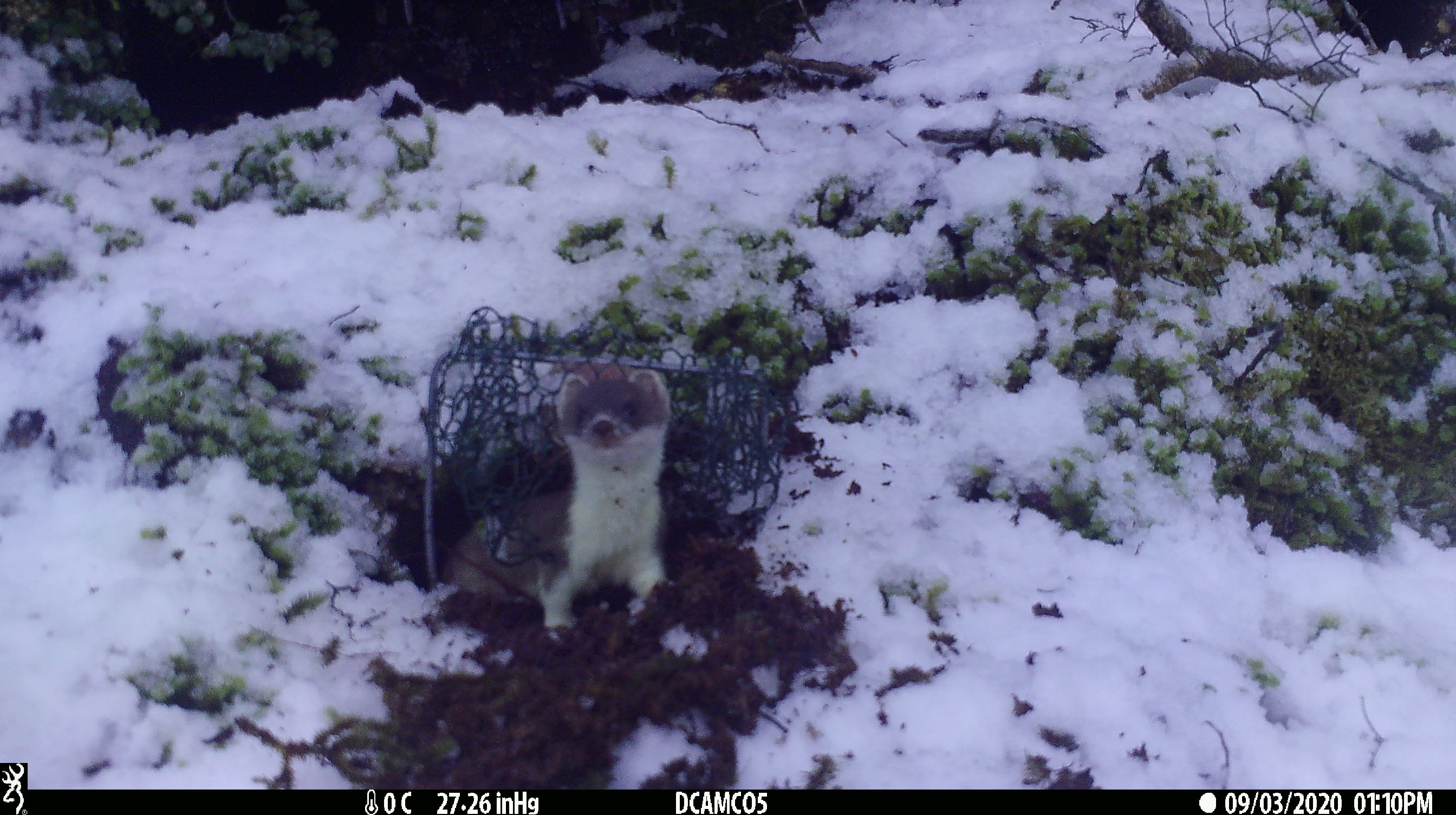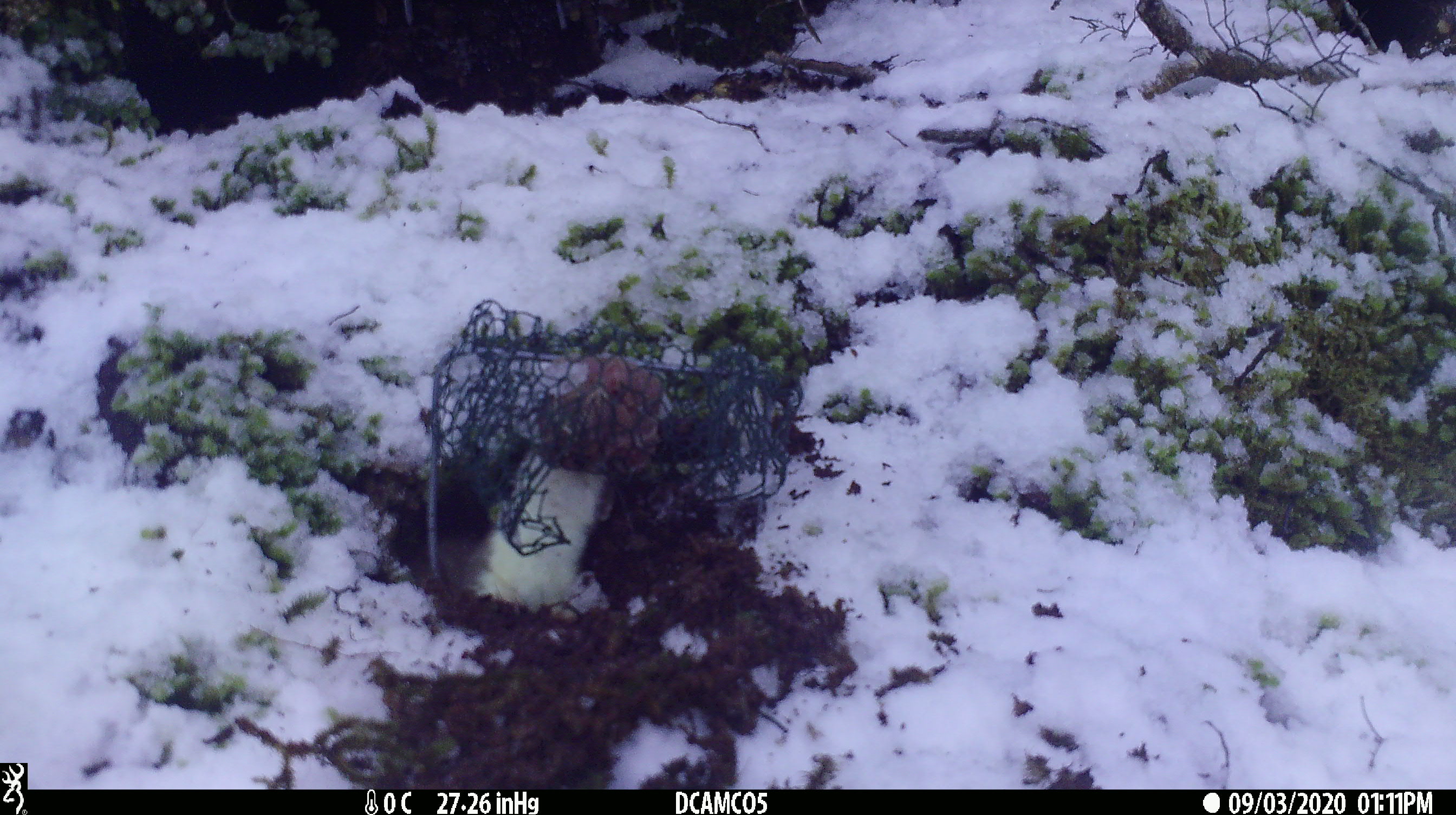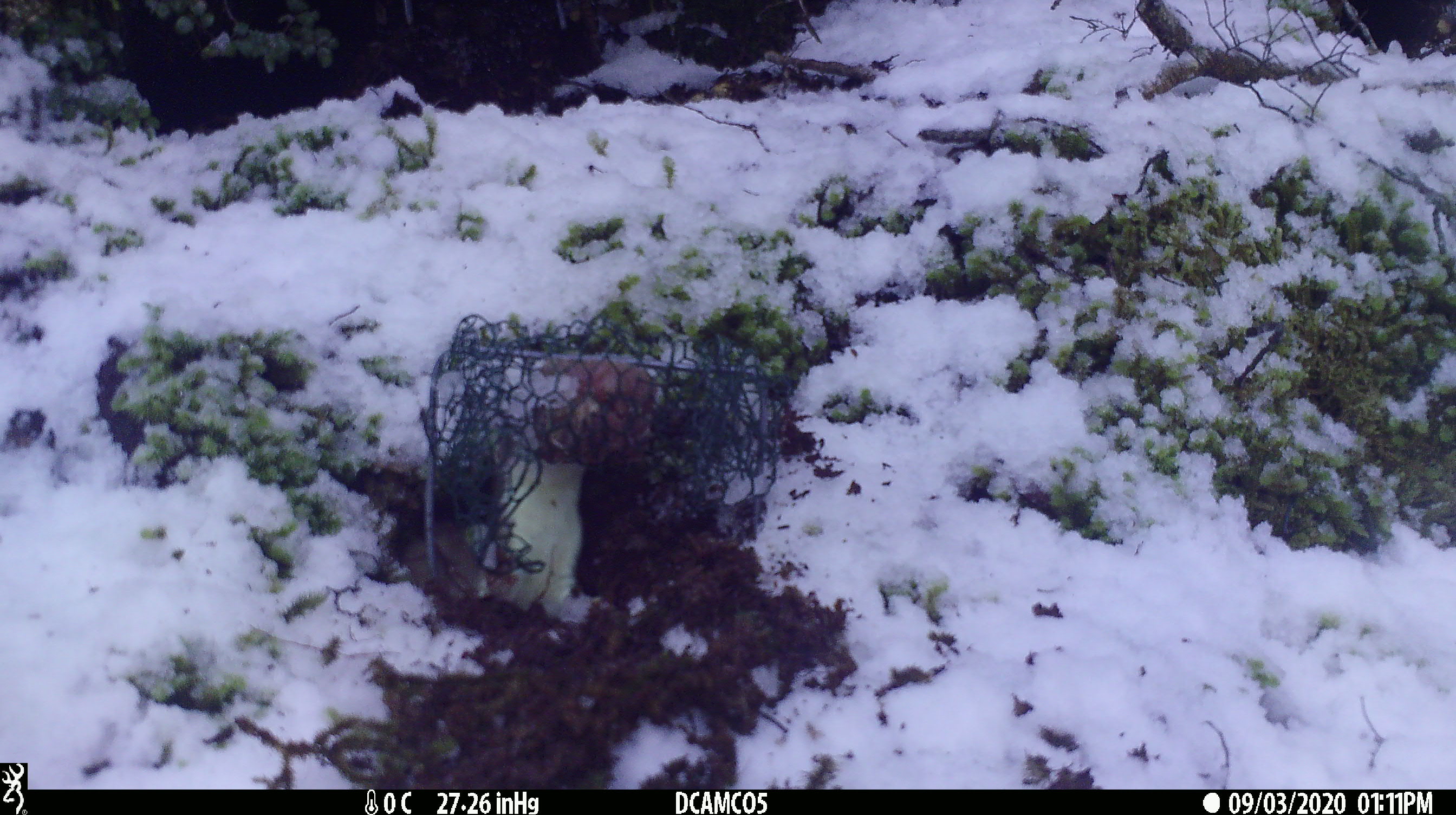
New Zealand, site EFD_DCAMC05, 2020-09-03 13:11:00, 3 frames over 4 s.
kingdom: Animalia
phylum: Chordata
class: Mammalia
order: Carnivora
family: Mustelidae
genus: Mustela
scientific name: Mustela erminea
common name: stoat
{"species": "stoat (Mustela erminea)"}